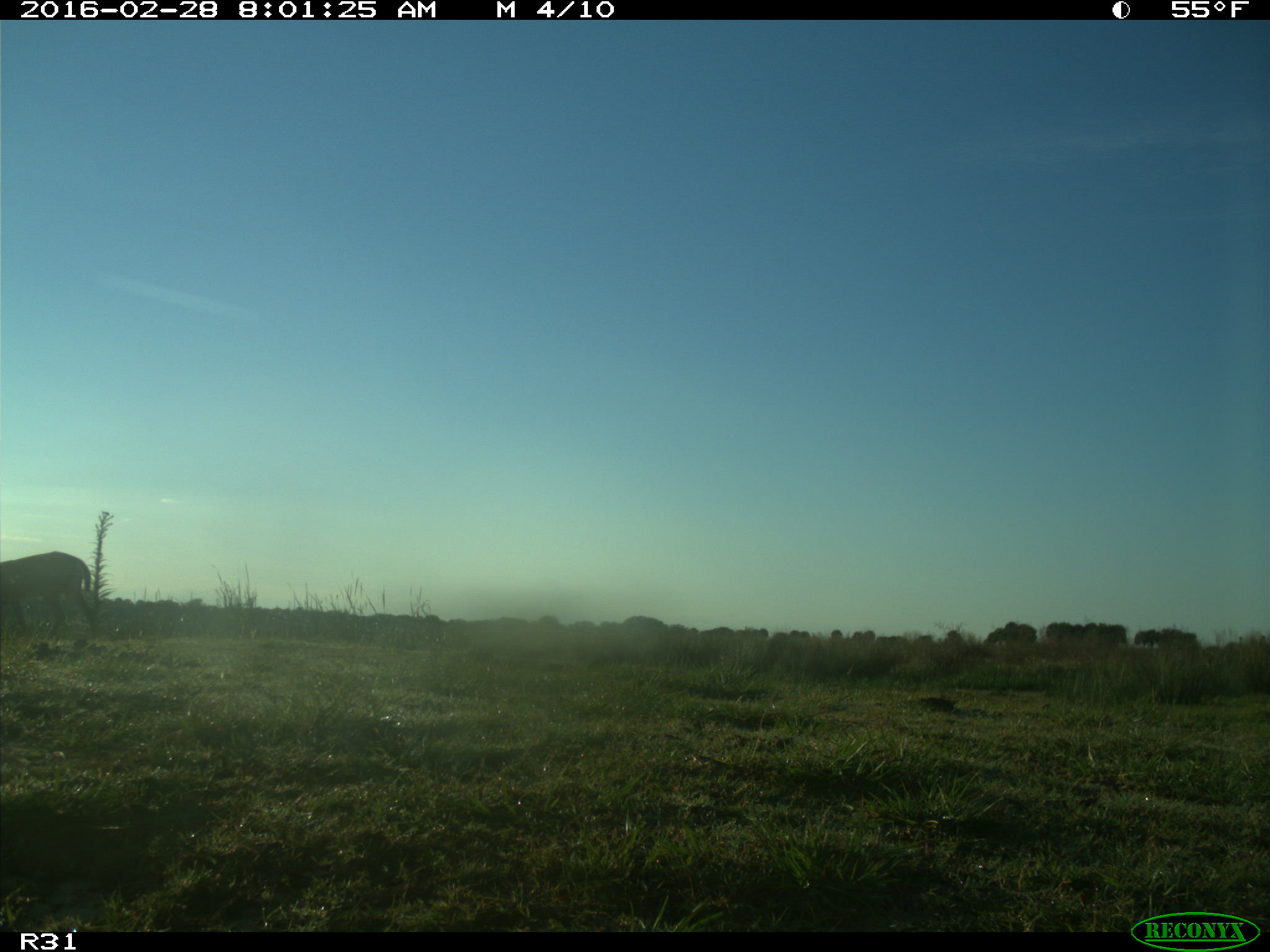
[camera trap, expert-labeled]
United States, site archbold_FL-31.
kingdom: Animalia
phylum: Chordata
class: Mammalia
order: Artiodactyla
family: Cervidae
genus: Odocoileus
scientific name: Odocoileus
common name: deer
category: unidentified deer